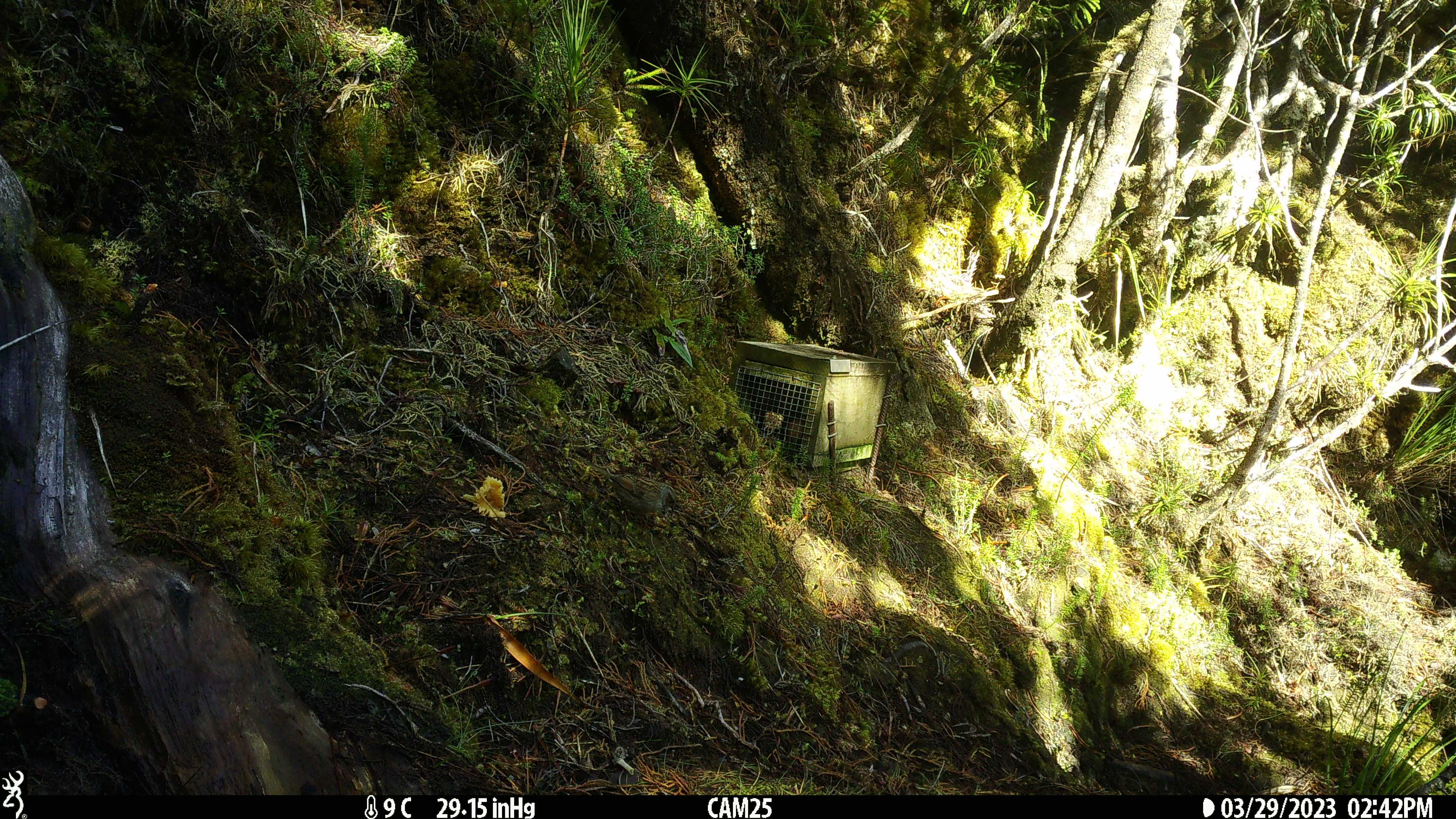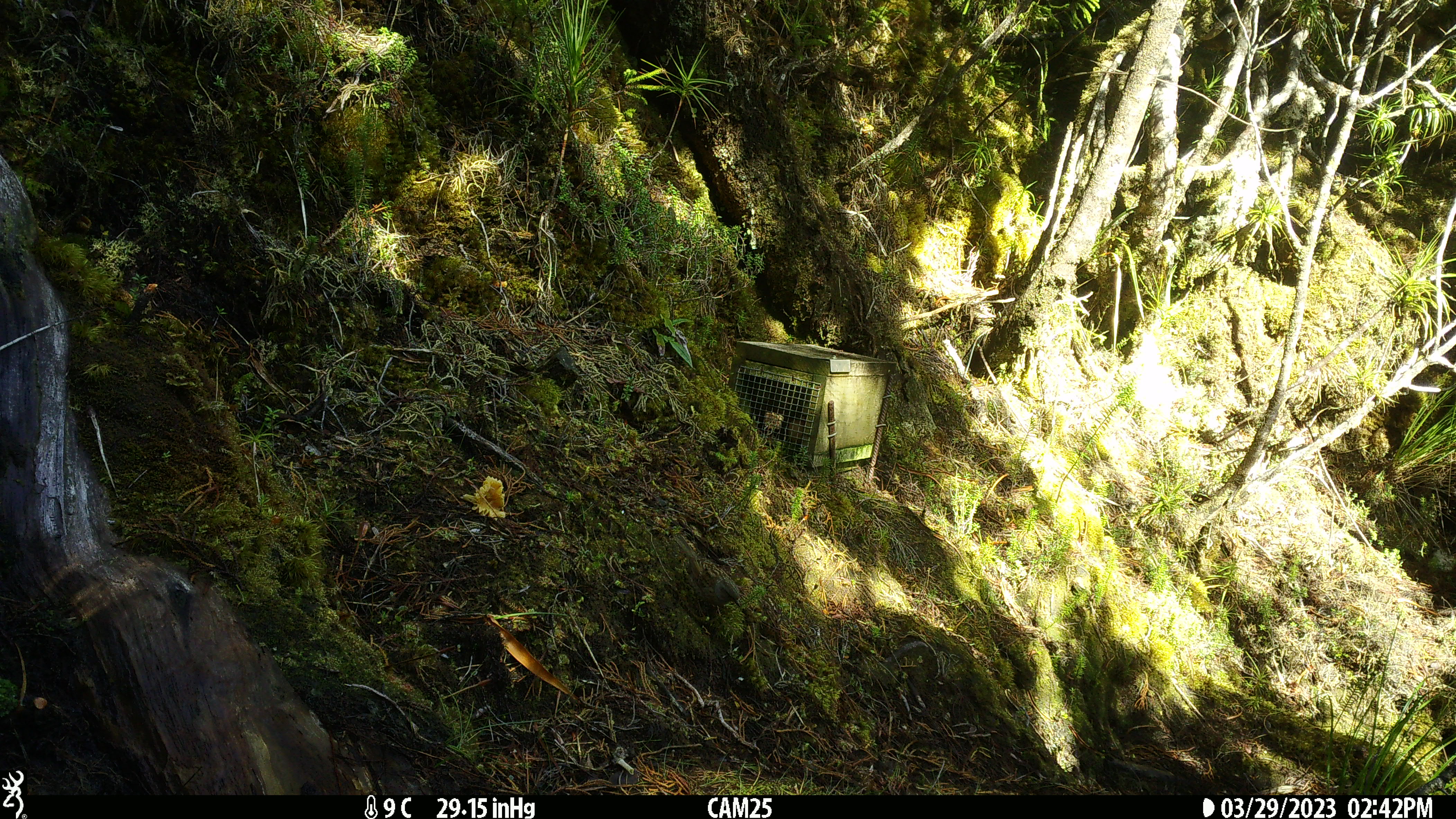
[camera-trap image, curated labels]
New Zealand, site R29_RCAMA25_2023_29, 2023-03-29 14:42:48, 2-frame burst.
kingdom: Animalia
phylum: Chordata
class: Aves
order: Passeriformes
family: Prunellidae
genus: Prunella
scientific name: Prunella modularis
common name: dunnock